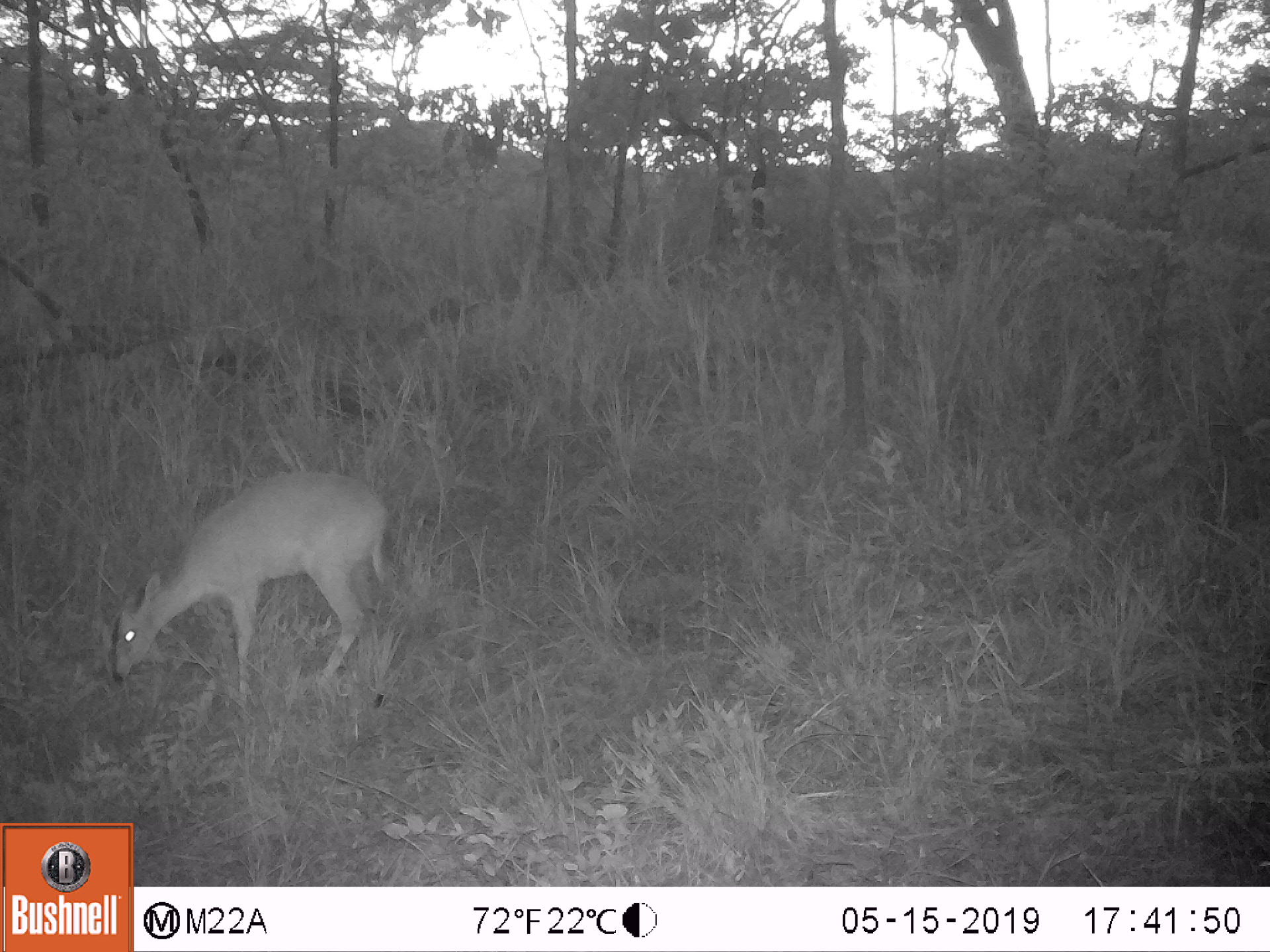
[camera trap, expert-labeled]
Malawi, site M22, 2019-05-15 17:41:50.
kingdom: Animalia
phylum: Chordata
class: Mammalia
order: Artiodactyla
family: Bovidae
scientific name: Antilopinae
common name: small antelope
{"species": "small antelope (Antilopinae)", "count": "1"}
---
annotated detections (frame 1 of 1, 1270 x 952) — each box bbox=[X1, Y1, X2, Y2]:
small antelope: bbox=[92, 460, 398, 708]